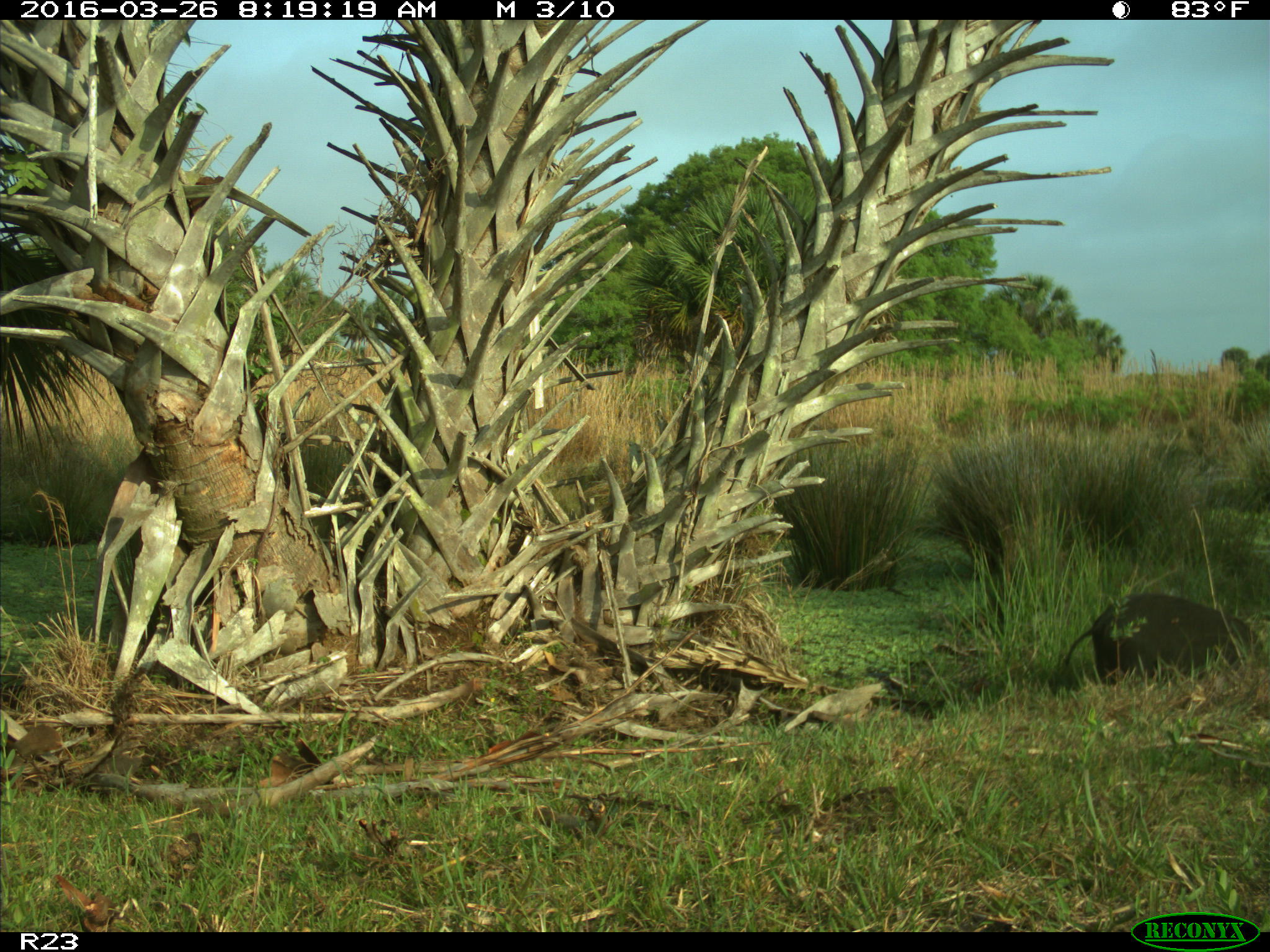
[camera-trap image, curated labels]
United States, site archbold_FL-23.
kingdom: Animalia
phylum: Chordata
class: Mammalia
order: Artiodactyla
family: Suidae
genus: Sus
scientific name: Sus scrofa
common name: wild boar